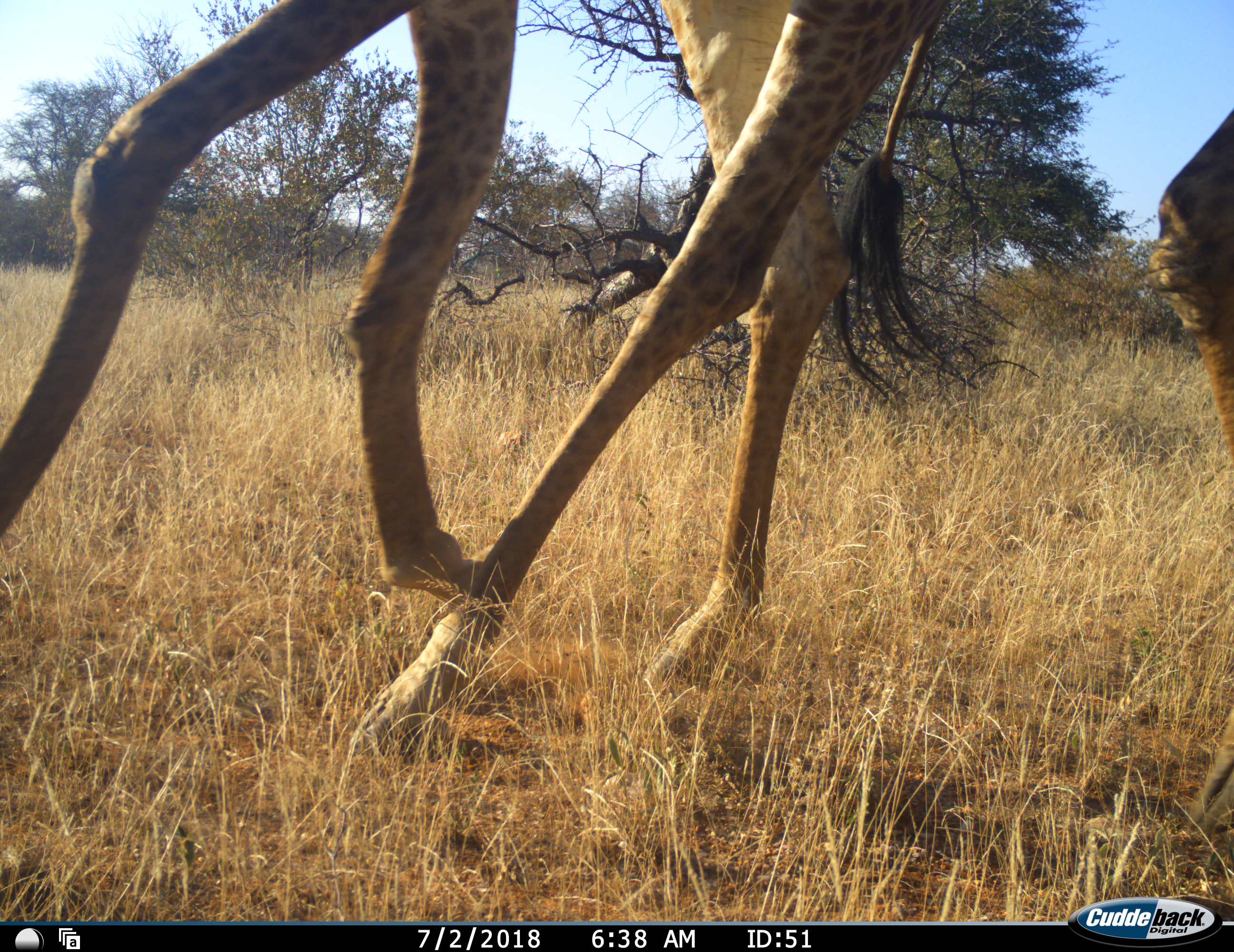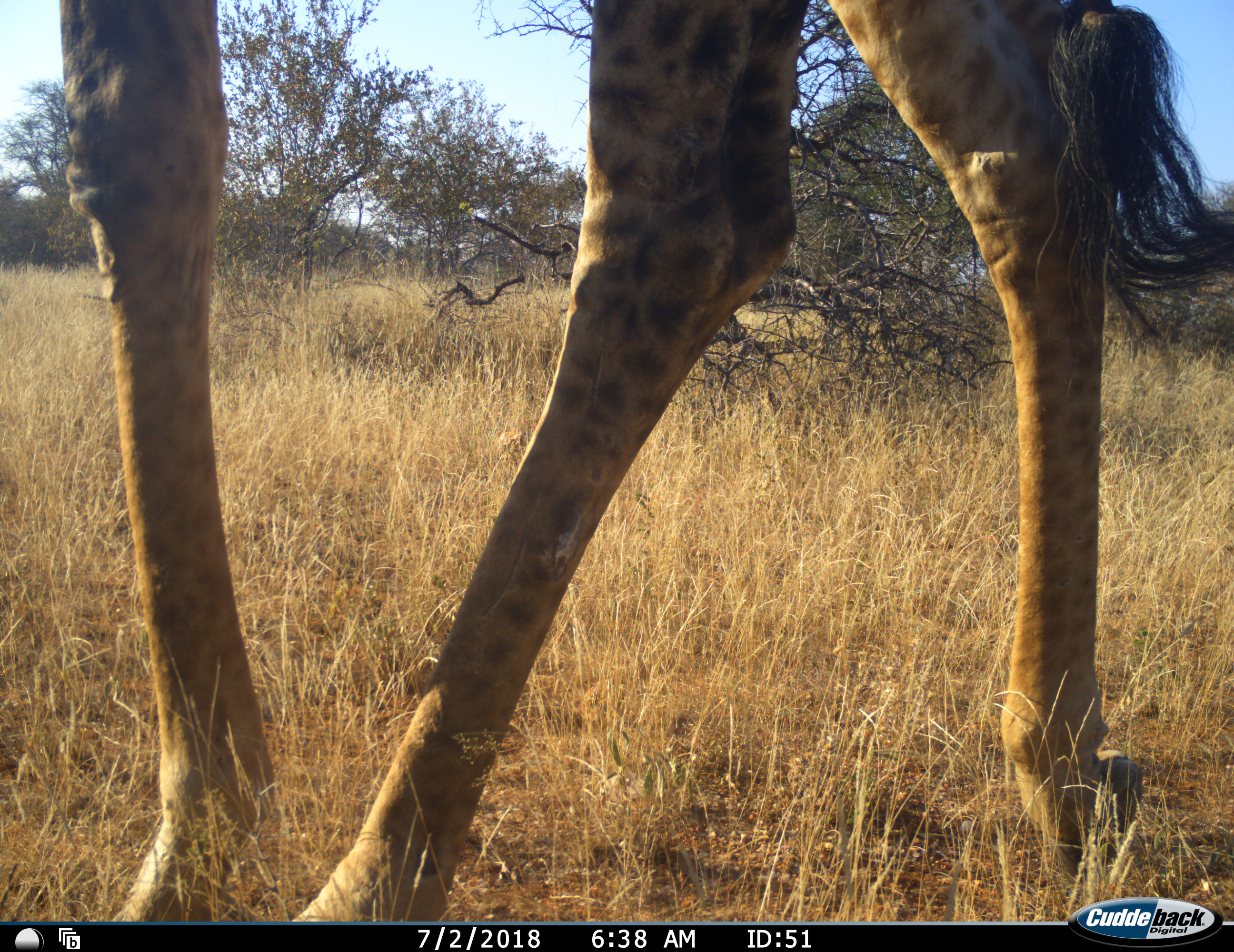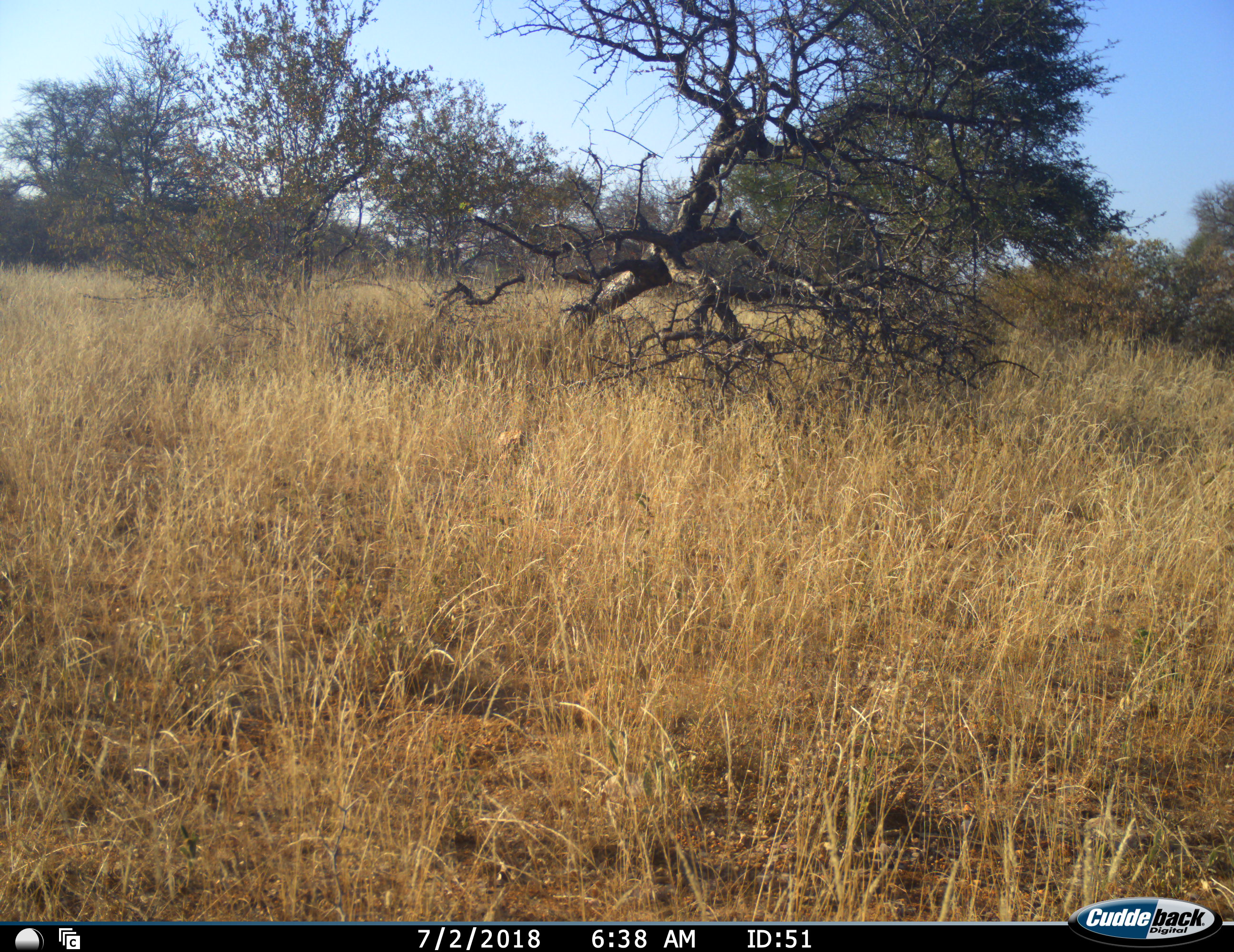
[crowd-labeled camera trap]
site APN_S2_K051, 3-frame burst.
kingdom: Animalia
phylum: Chordata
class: Mammalia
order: Artiodactyla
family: Giraffidae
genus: Giraffa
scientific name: Giraffa camelopardalis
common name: giraffe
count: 2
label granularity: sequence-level